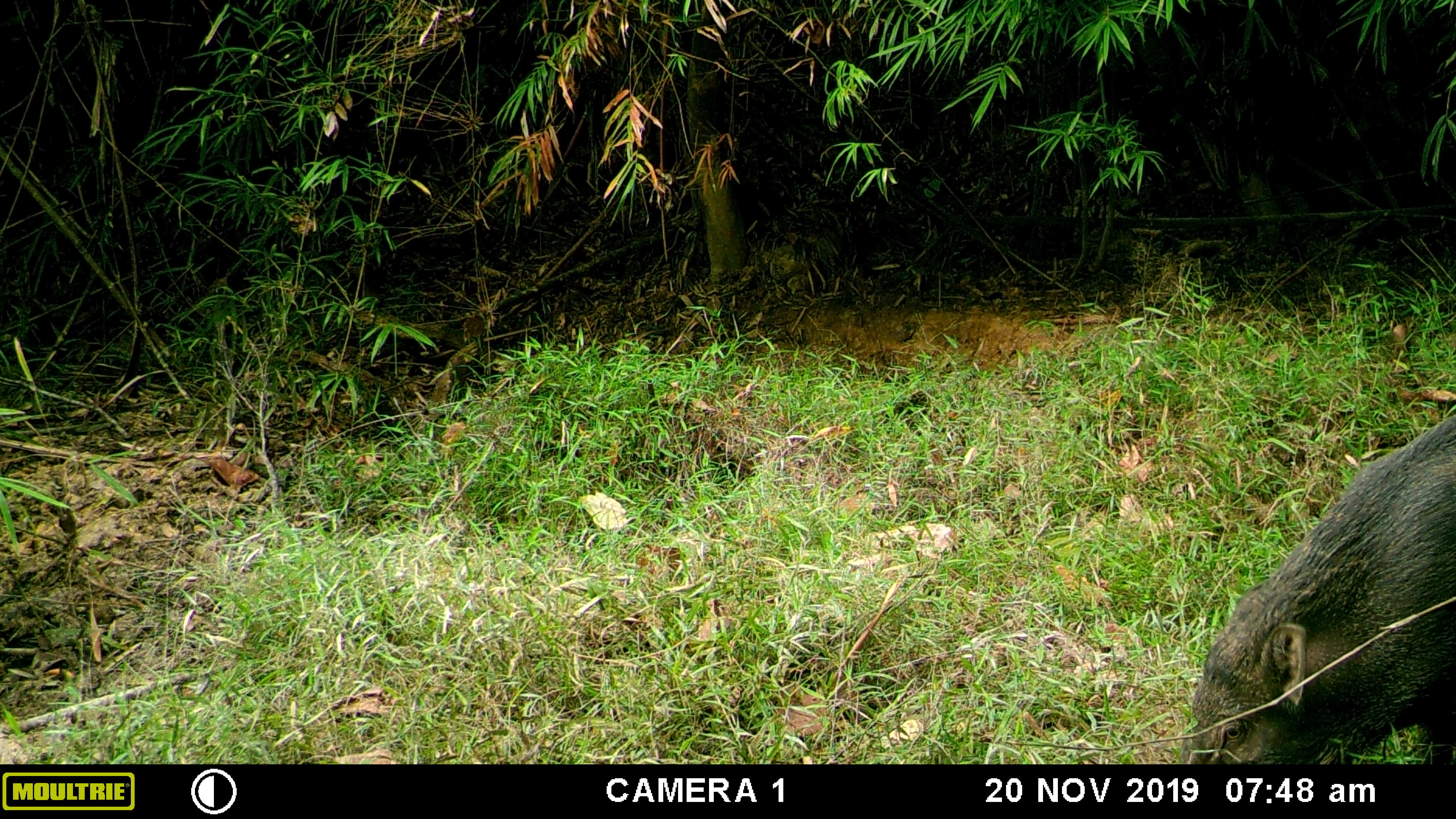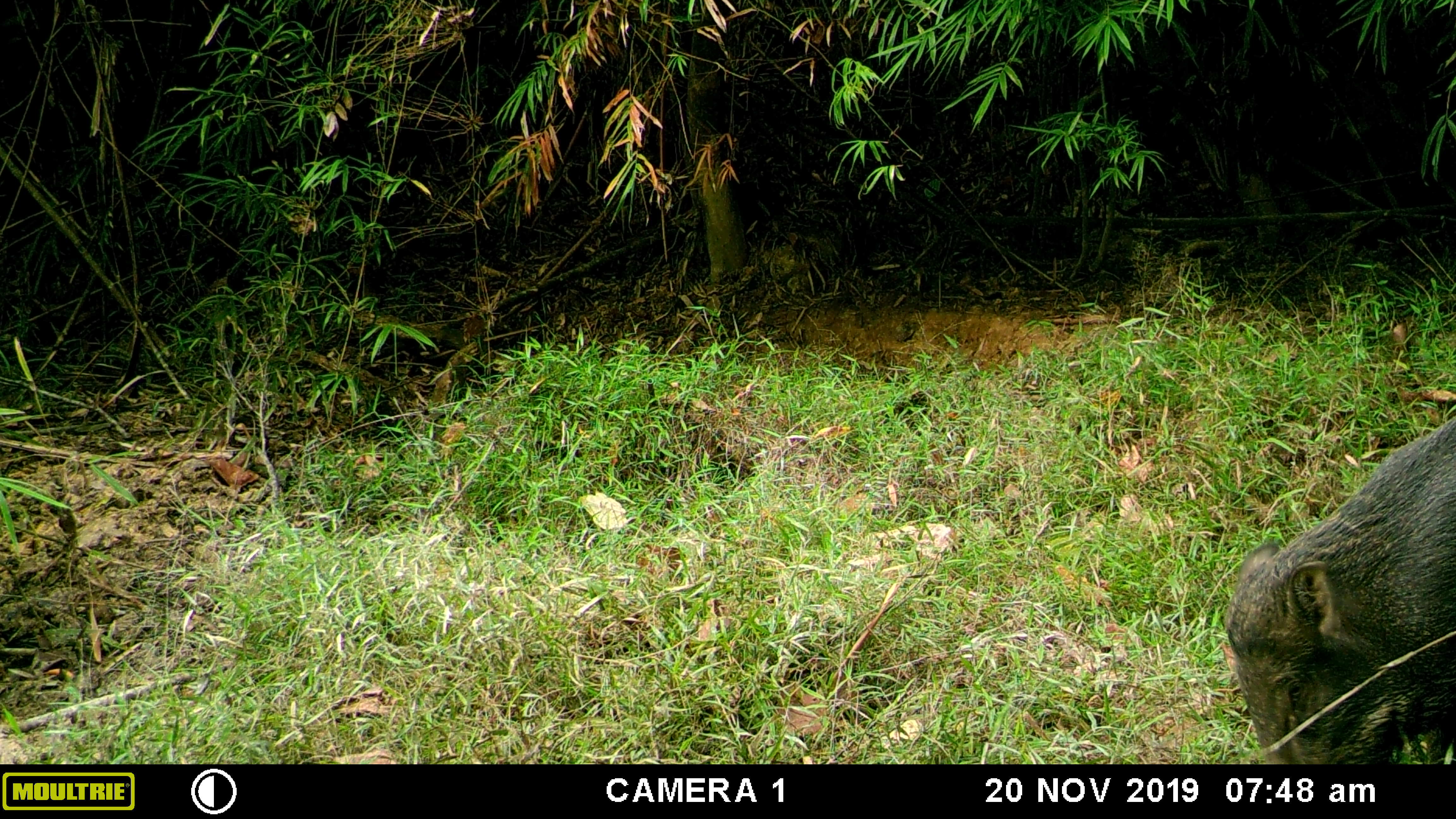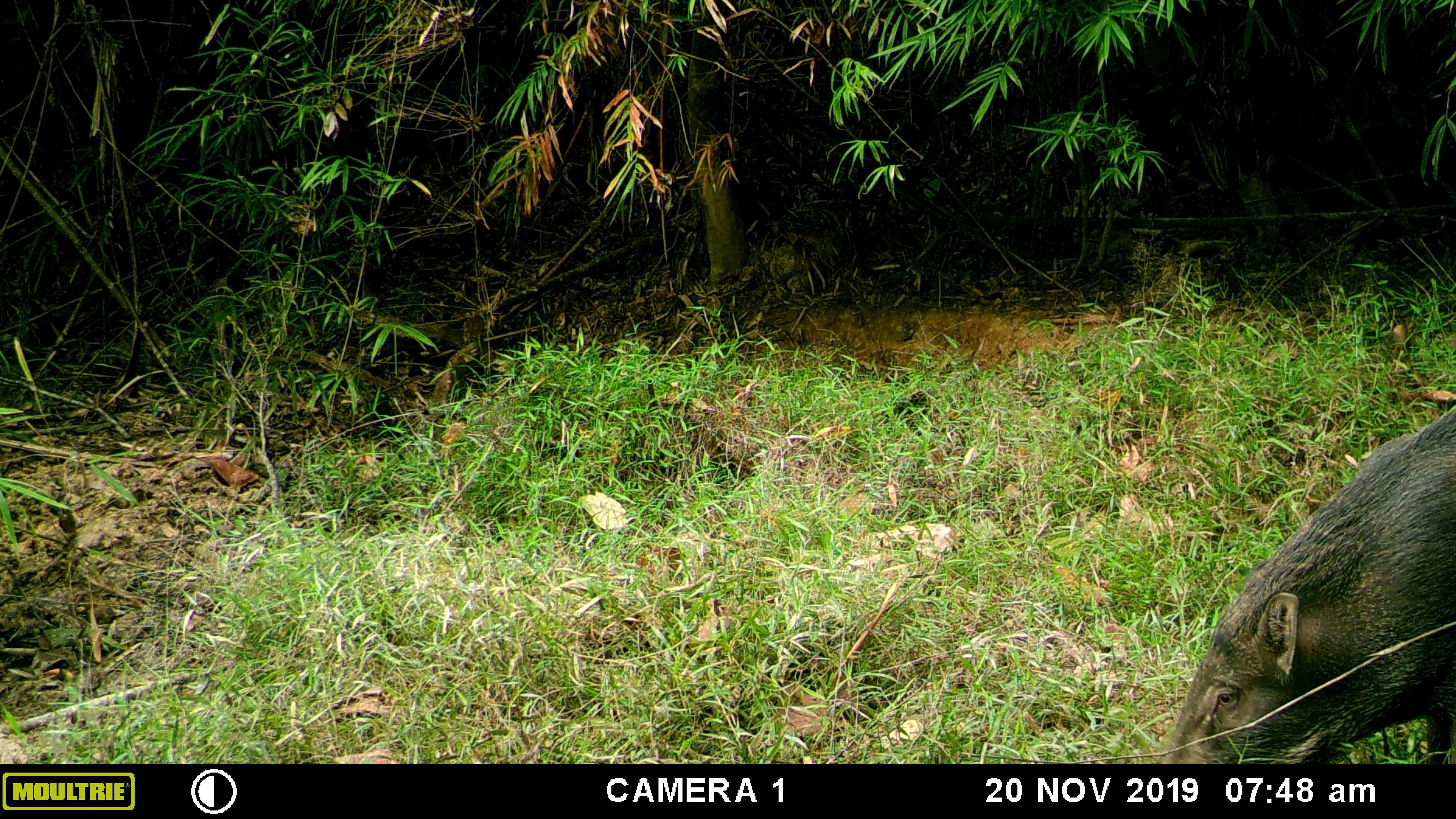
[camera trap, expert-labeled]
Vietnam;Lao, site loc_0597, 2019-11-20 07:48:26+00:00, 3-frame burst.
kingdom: Animalia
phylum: Chordata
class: Mammalia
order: Artiodactyla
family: Suidae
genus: Sus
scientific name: Sus scrofa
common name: eurasian wild pig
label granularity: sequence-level